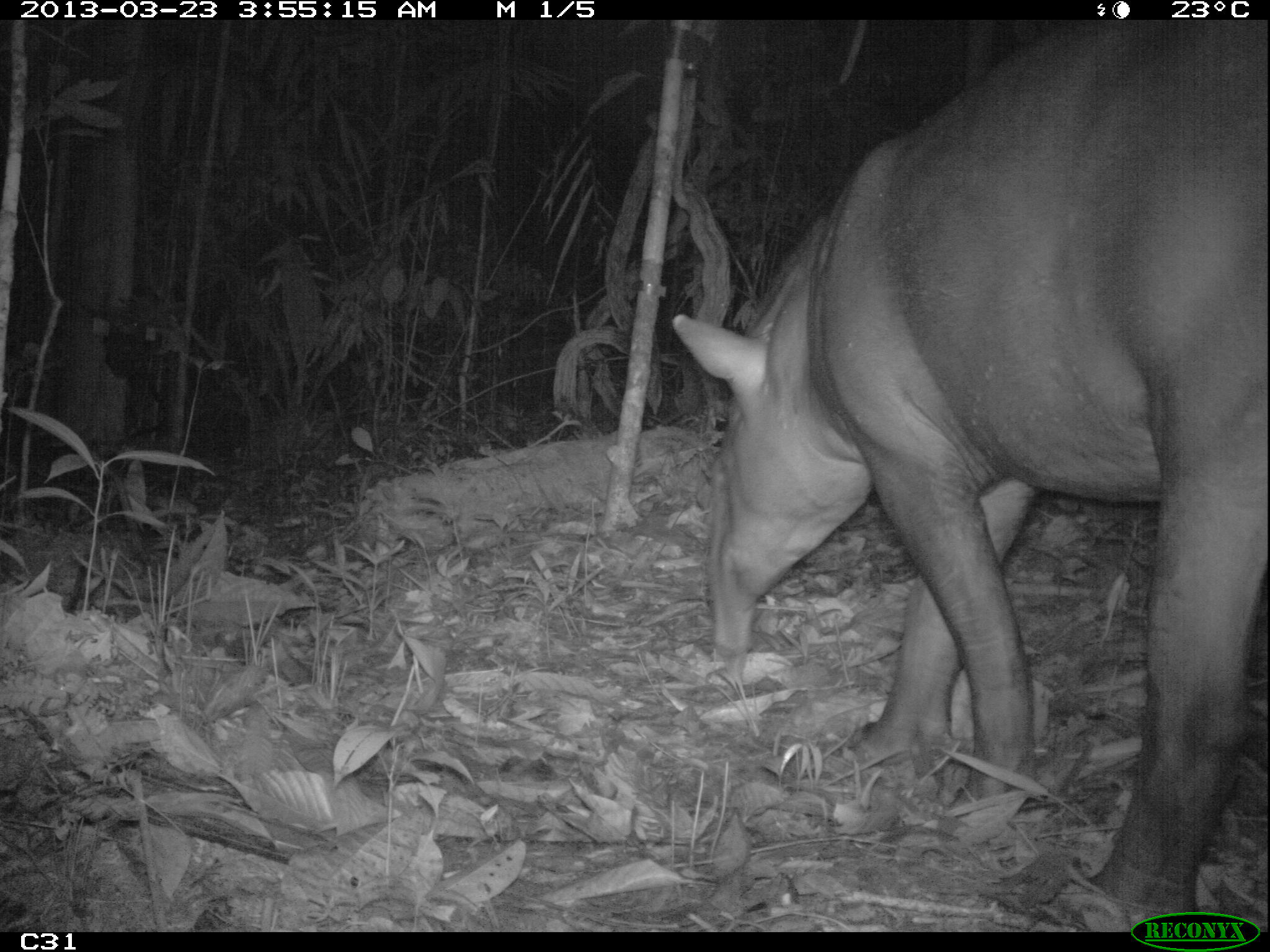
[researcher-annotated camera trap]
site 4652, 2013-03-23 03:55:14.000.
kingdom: Animalia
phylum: Chordata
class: Mammalia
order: Perissodactyla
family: Tapiridae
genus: Tapirus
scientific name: Tapirus terrestris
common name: south american tapir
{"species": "Tapirus terrestris (south american tapir)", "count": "1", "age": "adult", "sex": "female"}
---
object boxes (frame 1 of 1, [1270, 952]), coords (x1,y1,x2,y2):
tapirus terrestris: (671,21,1270,911)